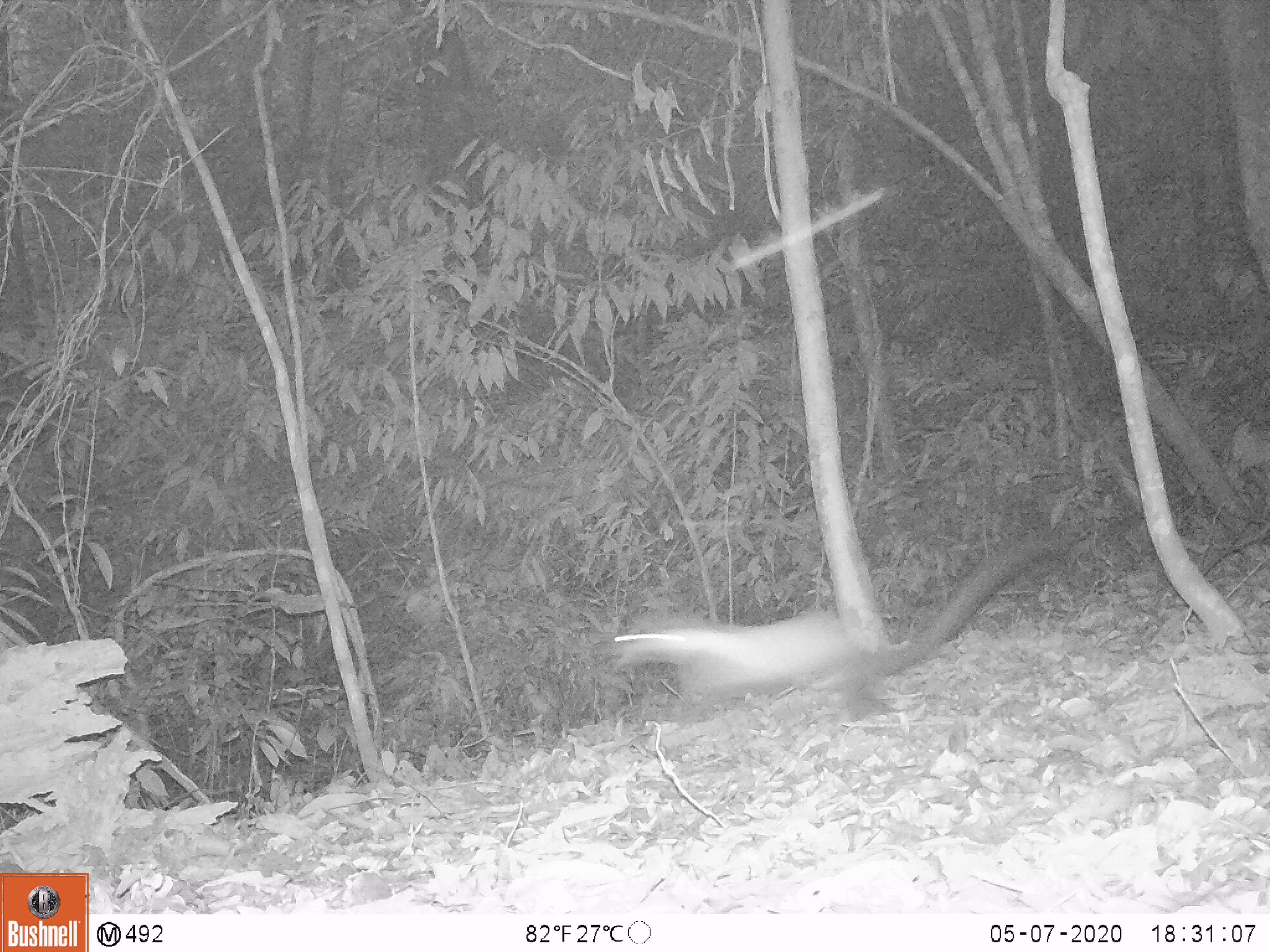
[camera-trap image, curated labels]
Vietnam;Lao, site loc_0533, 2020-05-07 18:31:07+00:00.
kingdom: Animalia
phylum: Chordata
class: Mammalia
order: Carnivora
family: Mustelidae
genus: Martes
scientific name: Martes flavigula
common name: yellow-throated marten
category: yellow throated marten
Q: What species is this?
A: Yellow throated marten (yellow-throated marten) (Martes flavigula).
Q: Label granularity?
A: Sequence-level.